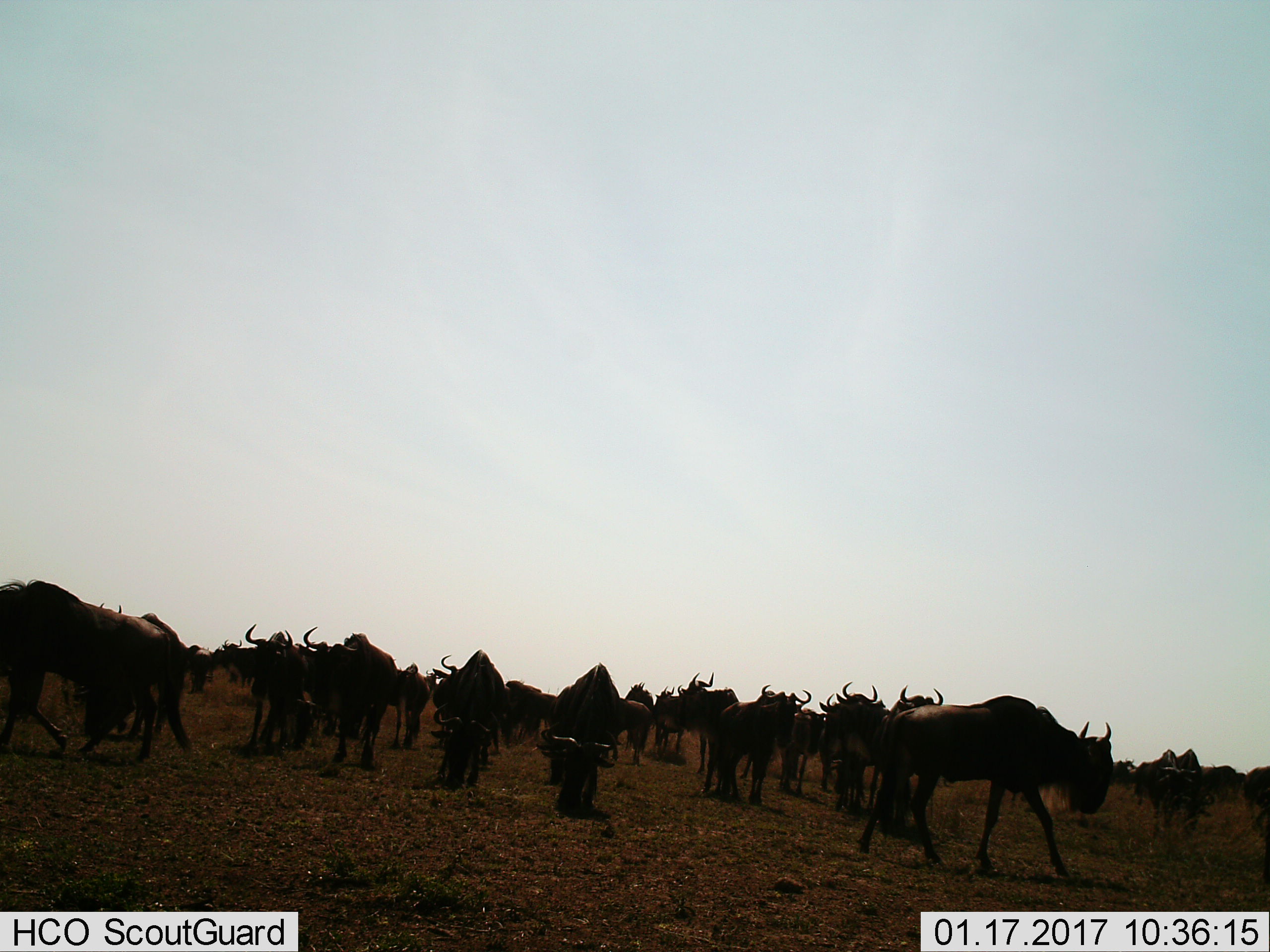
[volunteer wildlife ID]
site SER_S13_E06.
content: unidentified animal